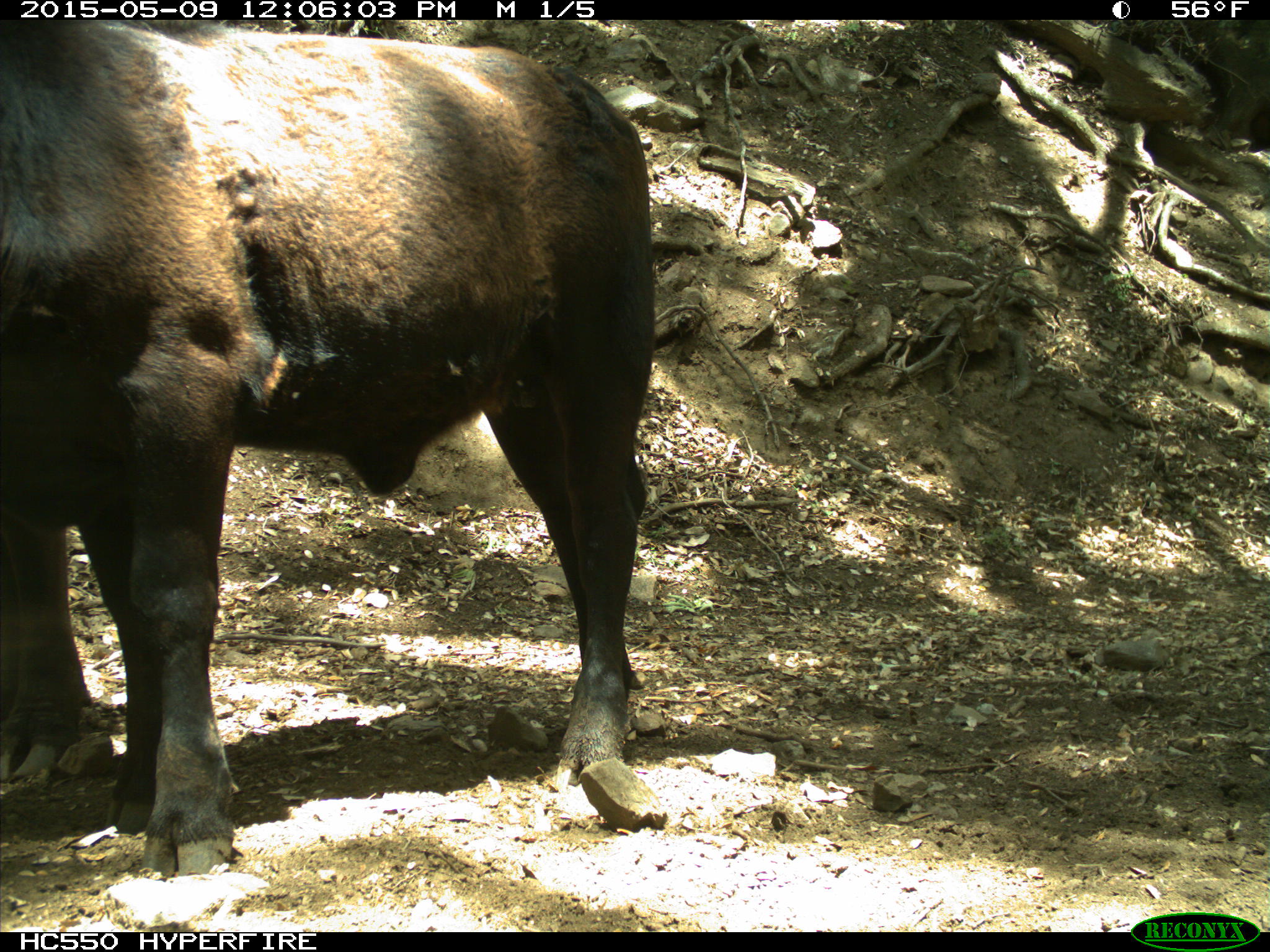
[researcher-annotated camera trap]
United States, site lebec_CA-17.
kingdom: Animalia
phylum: Chordata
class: Mammalia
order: Artiodactyla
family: Bovidae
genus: Bos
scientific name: Bos taurus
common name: domestic cow